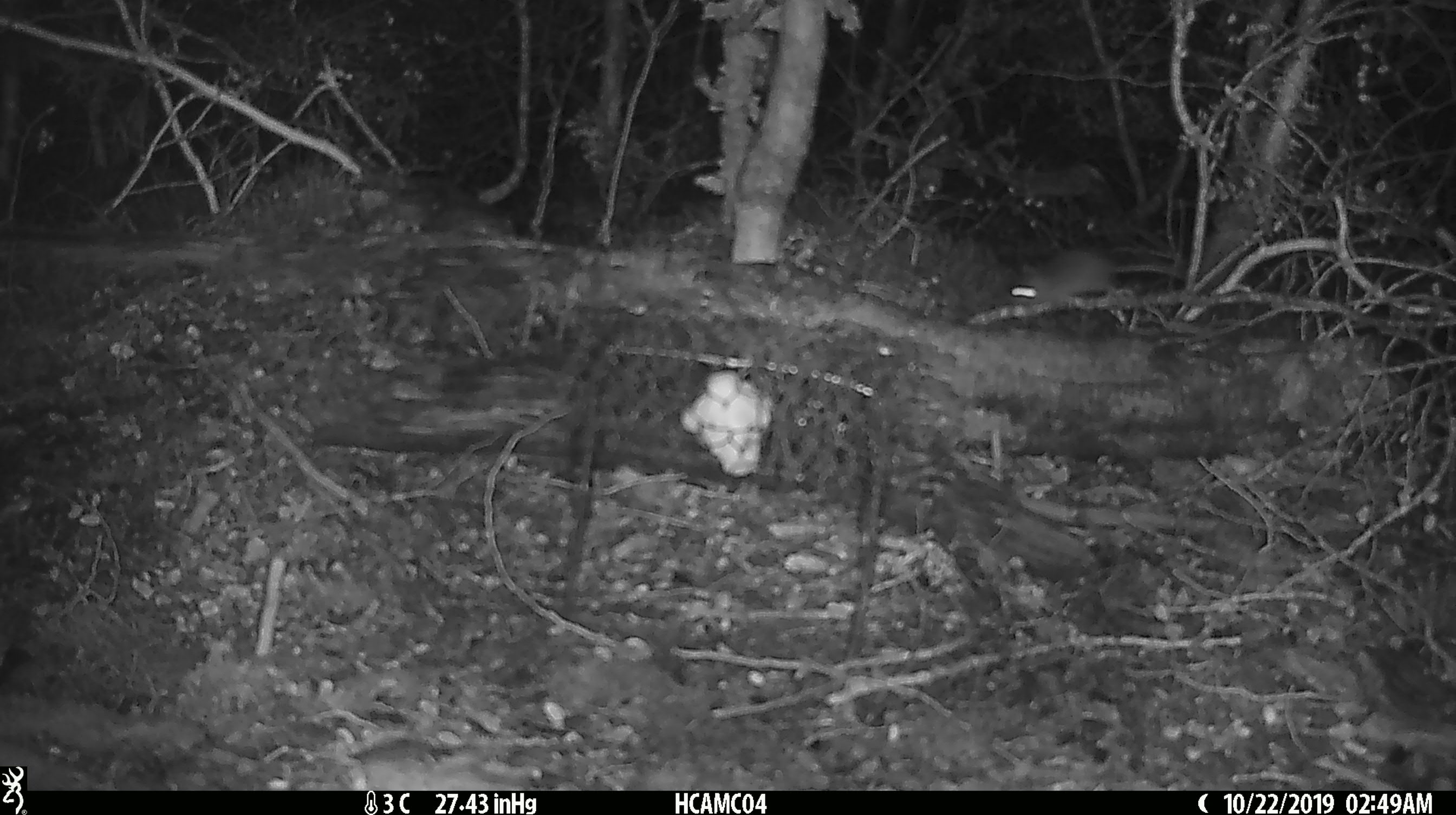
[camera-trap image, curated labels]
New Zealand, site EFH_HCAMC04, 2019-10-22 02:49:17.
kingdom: Animalia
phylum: Chordata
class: Mammalia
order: Rodentia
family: Muridae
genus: Mus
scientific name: Mus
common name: mouse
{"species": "mouse (Mus)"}